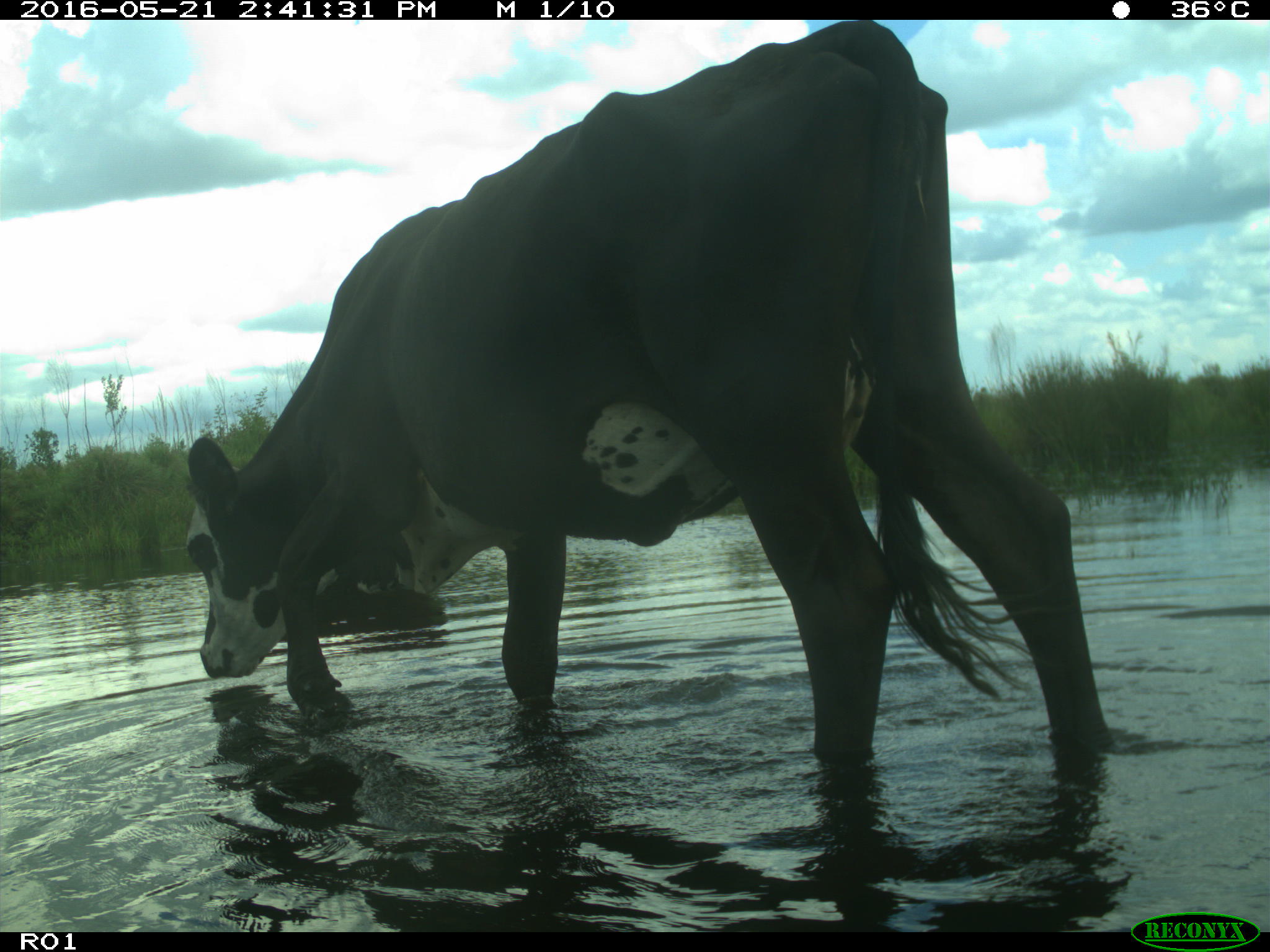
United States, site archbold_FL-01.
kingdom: Animalia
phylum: Chordata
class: Mammalia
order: Artiodactyla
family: Bovidae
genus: Bos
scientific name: Bos taurus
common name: domestic cow